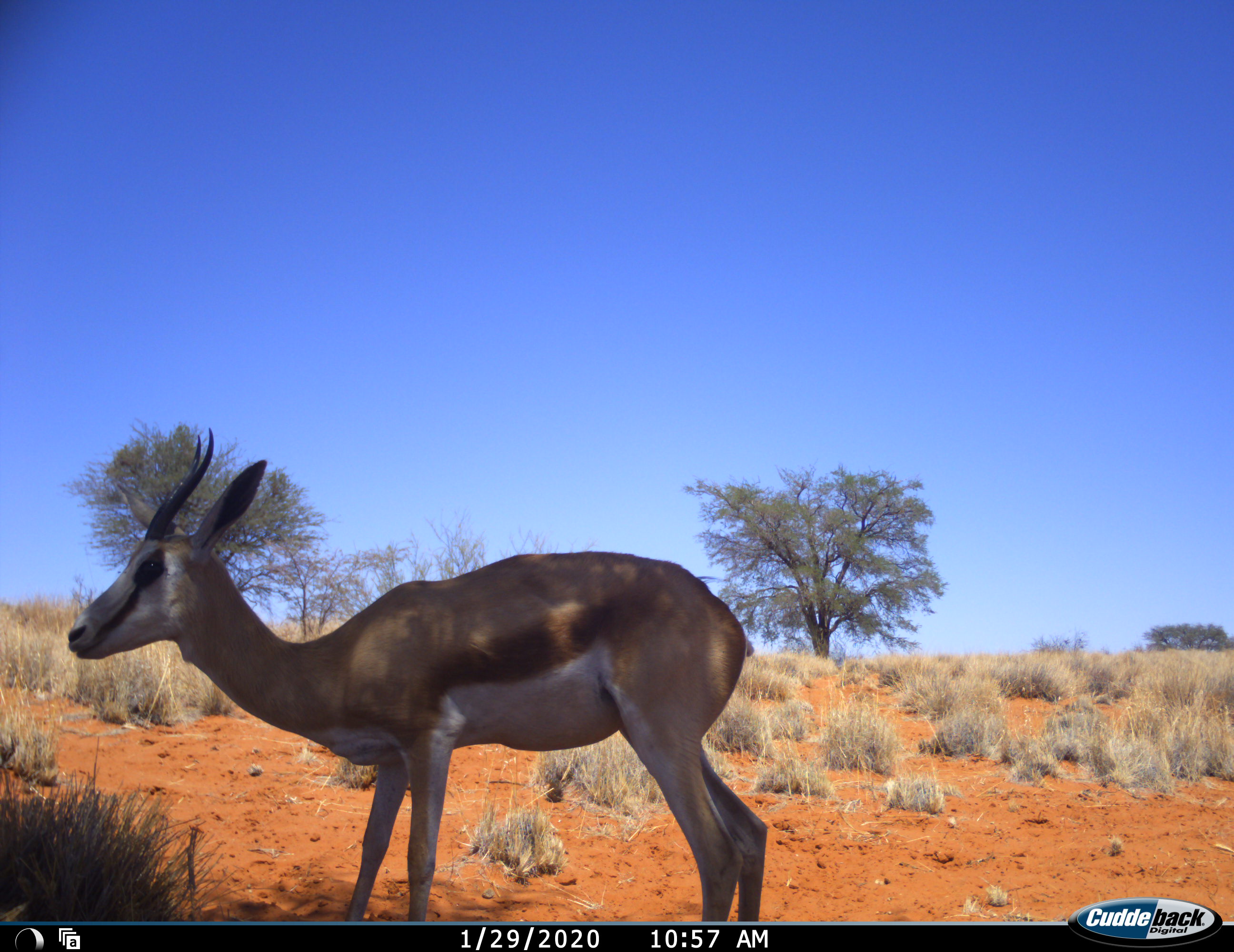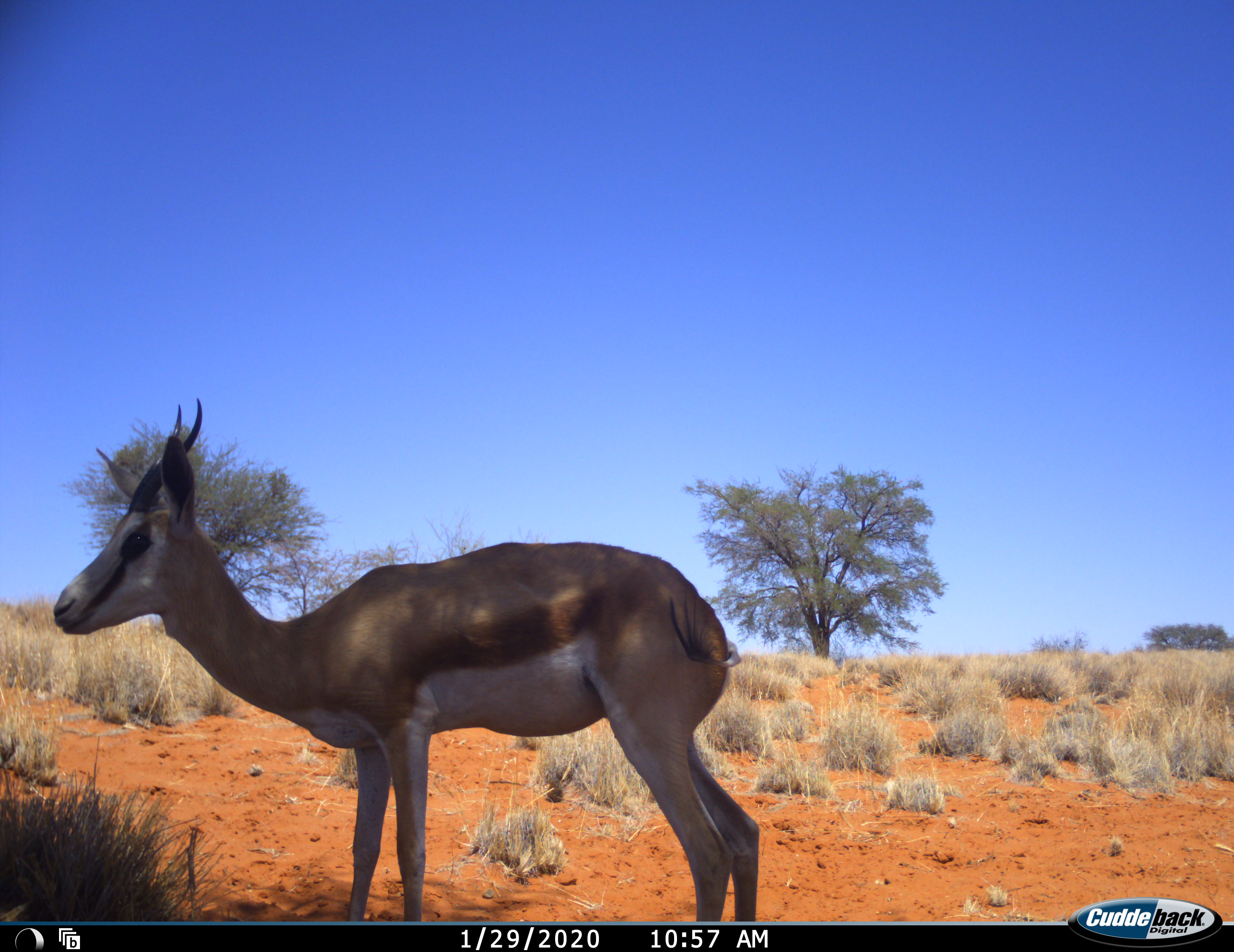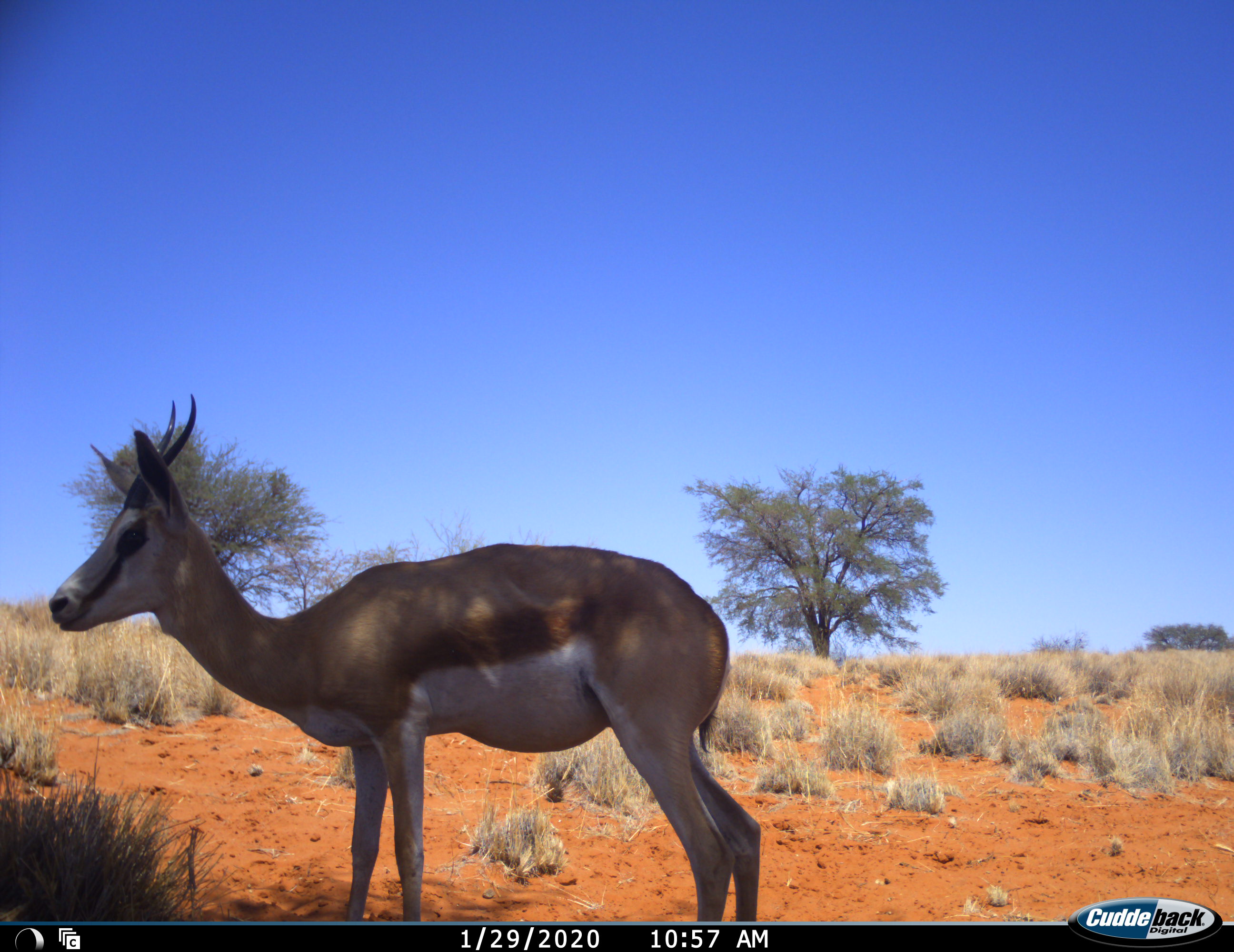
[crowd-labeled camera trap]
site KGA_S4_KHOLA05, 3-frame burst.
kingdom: Animalia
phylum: Chordata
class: Mammalia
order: Artiodactyla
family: Bovidae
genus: Antidorcas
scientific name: Antidorcas marsupialis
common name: springbok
Springbok (Antidorcas marsupialis), count 1. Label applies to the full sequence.